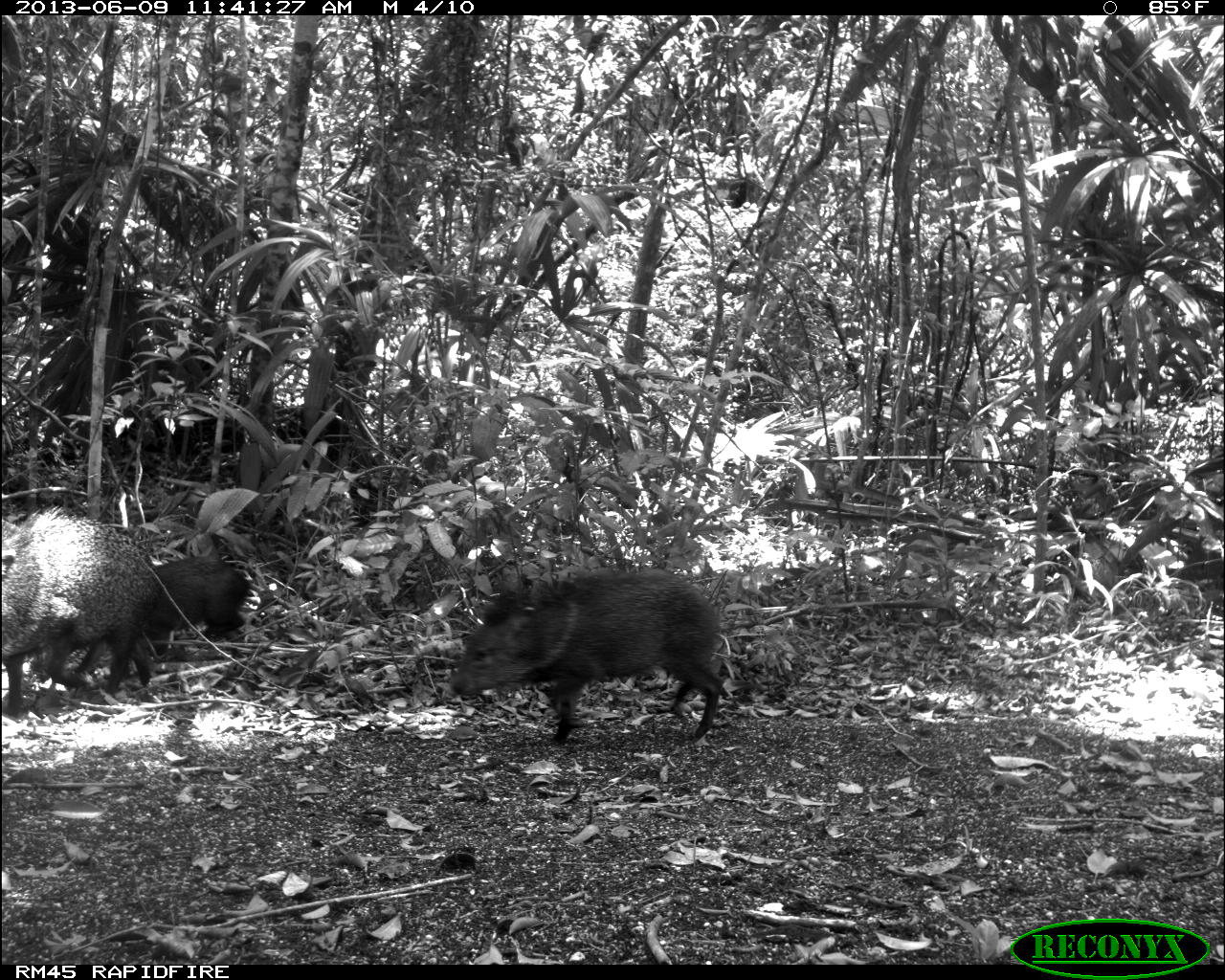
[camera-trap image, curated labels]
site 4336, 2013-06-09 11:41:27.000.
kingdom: Animalia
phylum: Chordata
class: Mammalia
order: Artiodactyla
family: Tayassuidae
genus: Pecari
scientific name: Pecari tajacu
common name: collared peccary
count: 3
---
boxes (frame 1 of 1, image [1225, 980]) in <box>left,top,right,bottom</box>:
pecari tajacu: <box>448,567,724,750</box>; <box>0,506,162,714</box>; <box>147,553,248,657</box>